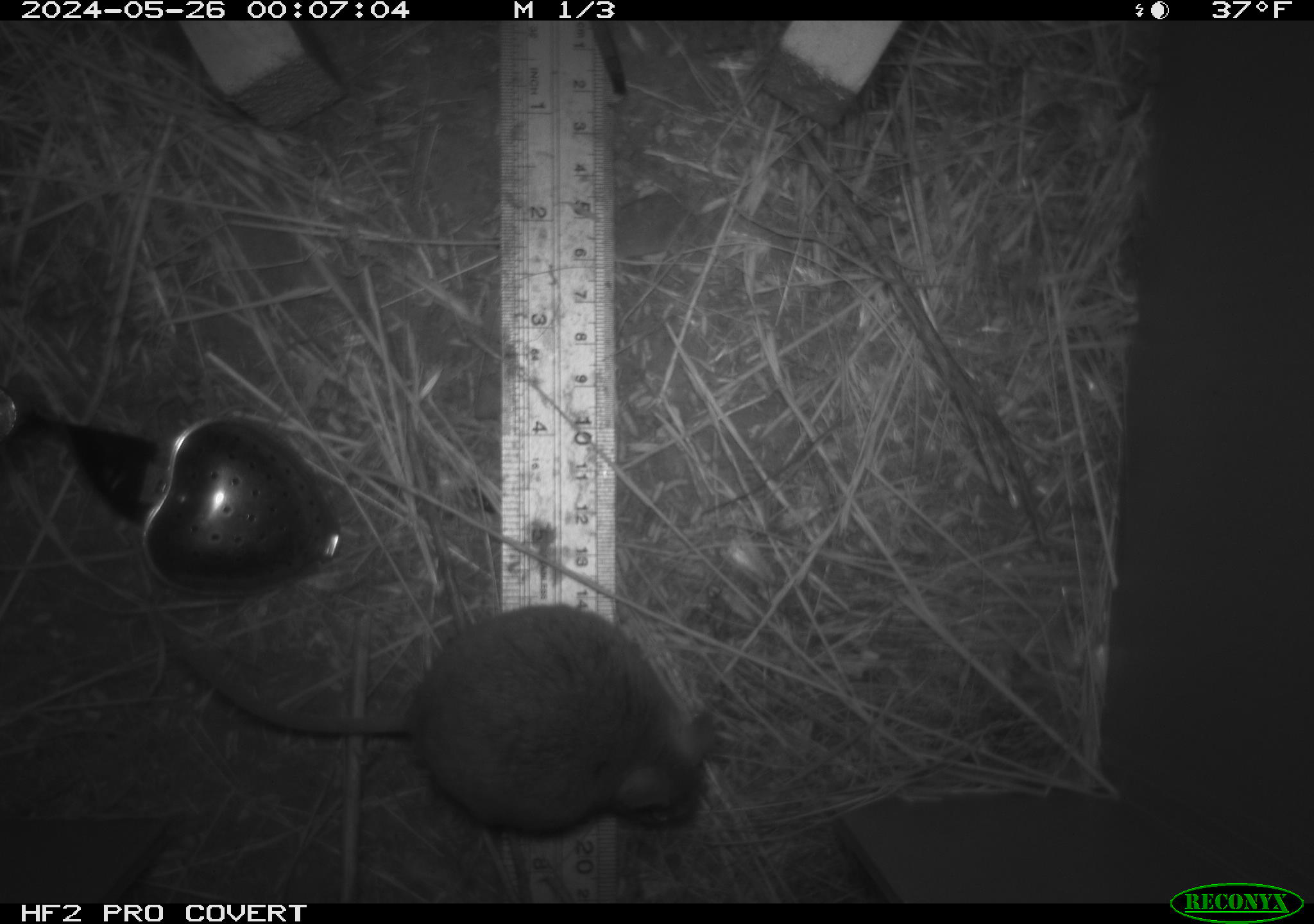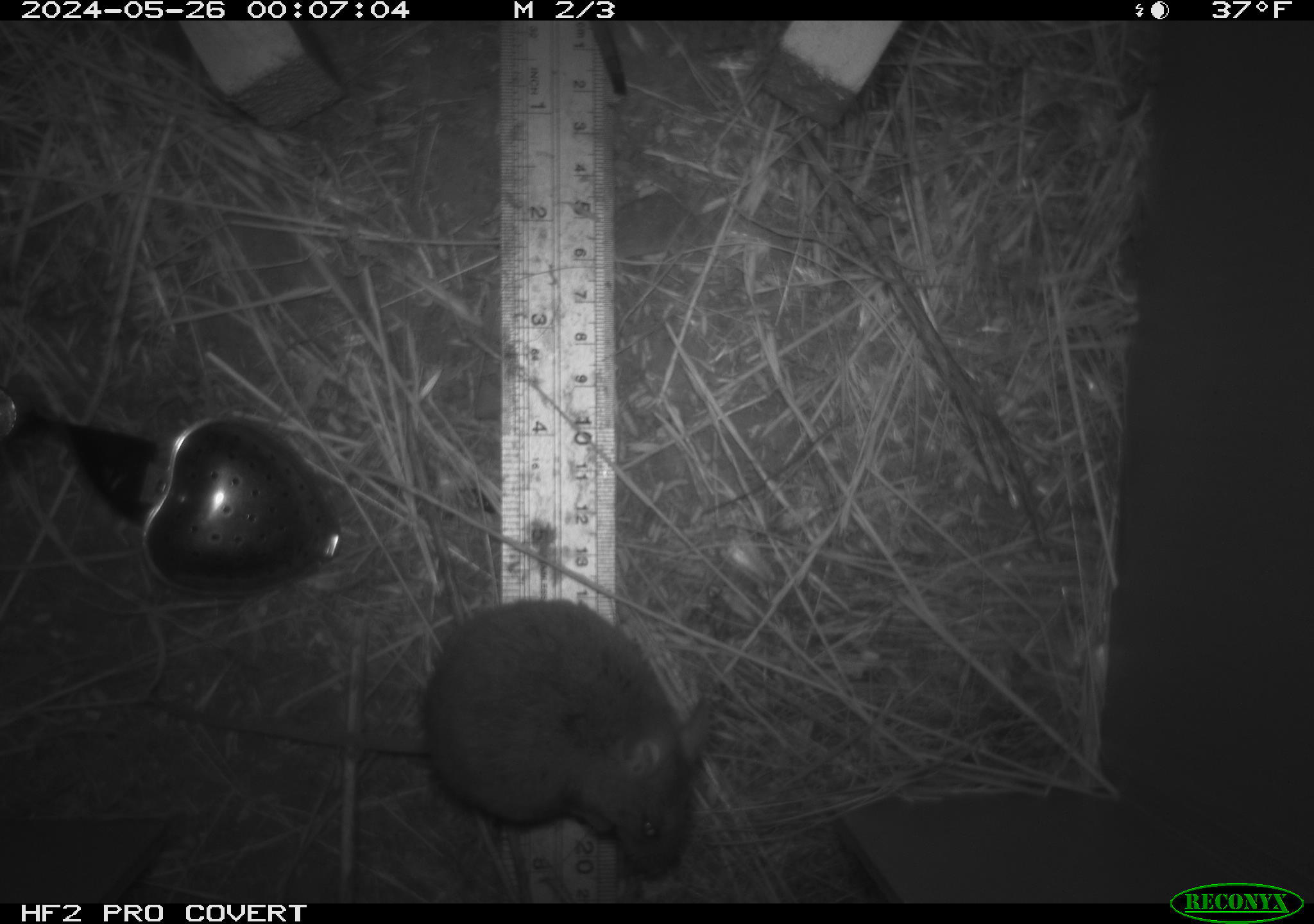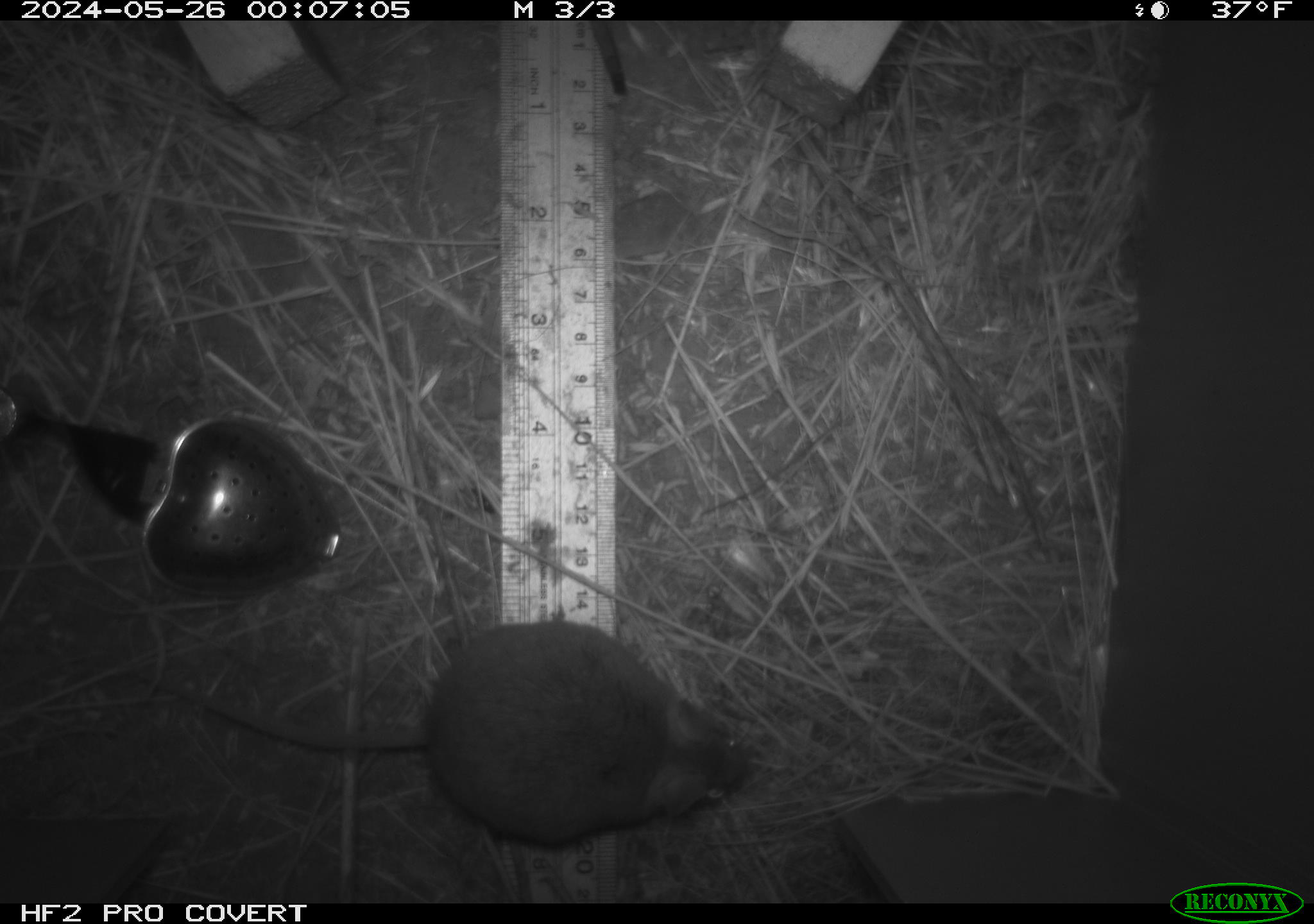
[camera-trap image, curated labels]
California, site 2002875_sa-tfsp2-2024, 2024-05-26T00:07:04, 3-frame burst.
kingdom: Animalia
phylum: Chordata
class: Mammalia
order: Rodentia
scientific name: Rodentia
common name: mouse species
Mouse species (Rodentia).